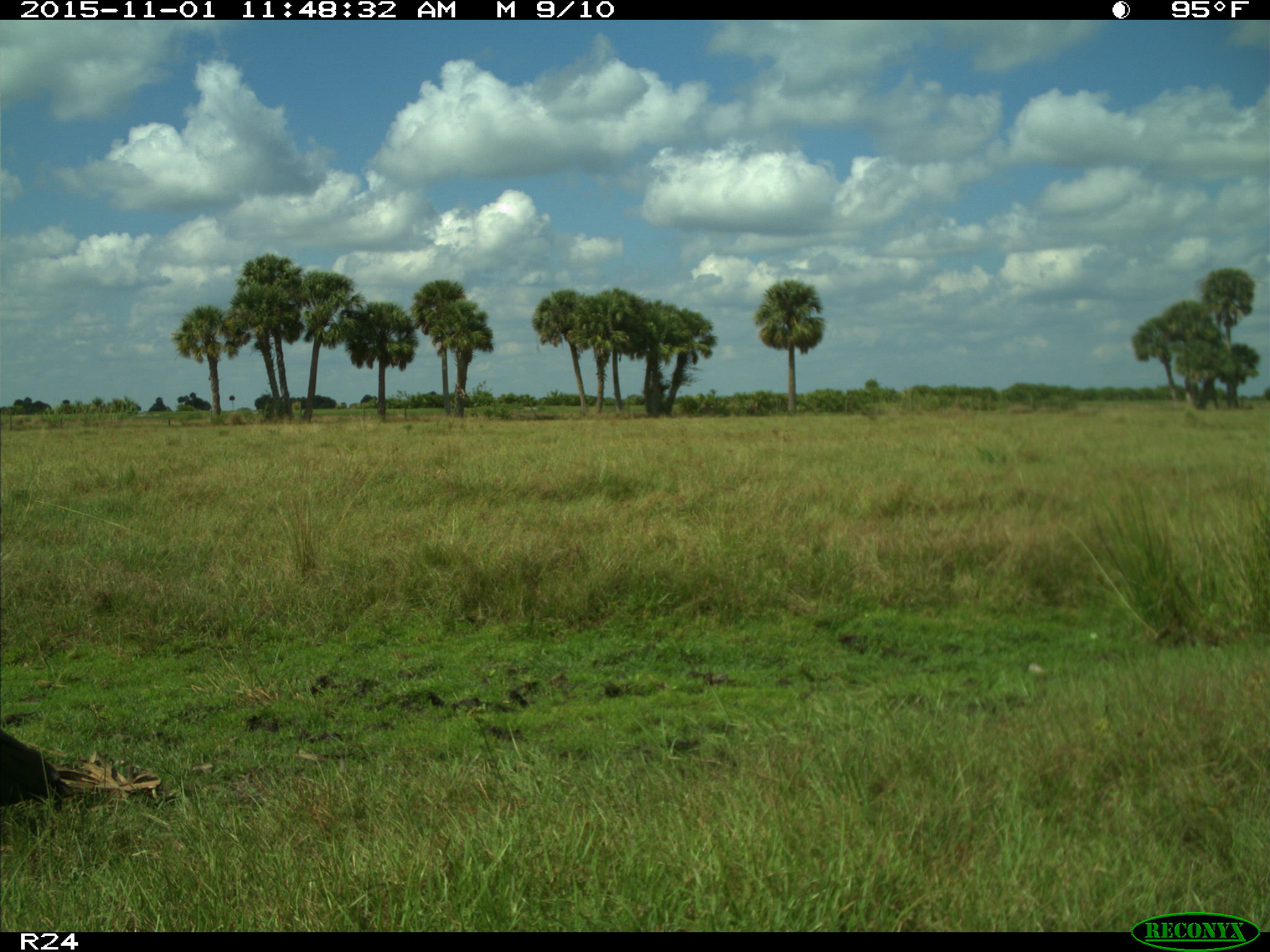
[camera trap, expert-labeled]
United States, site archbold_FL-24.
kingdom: Animalia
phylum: Chordata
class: Aves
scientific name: Aves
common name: birds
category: unidentified bird